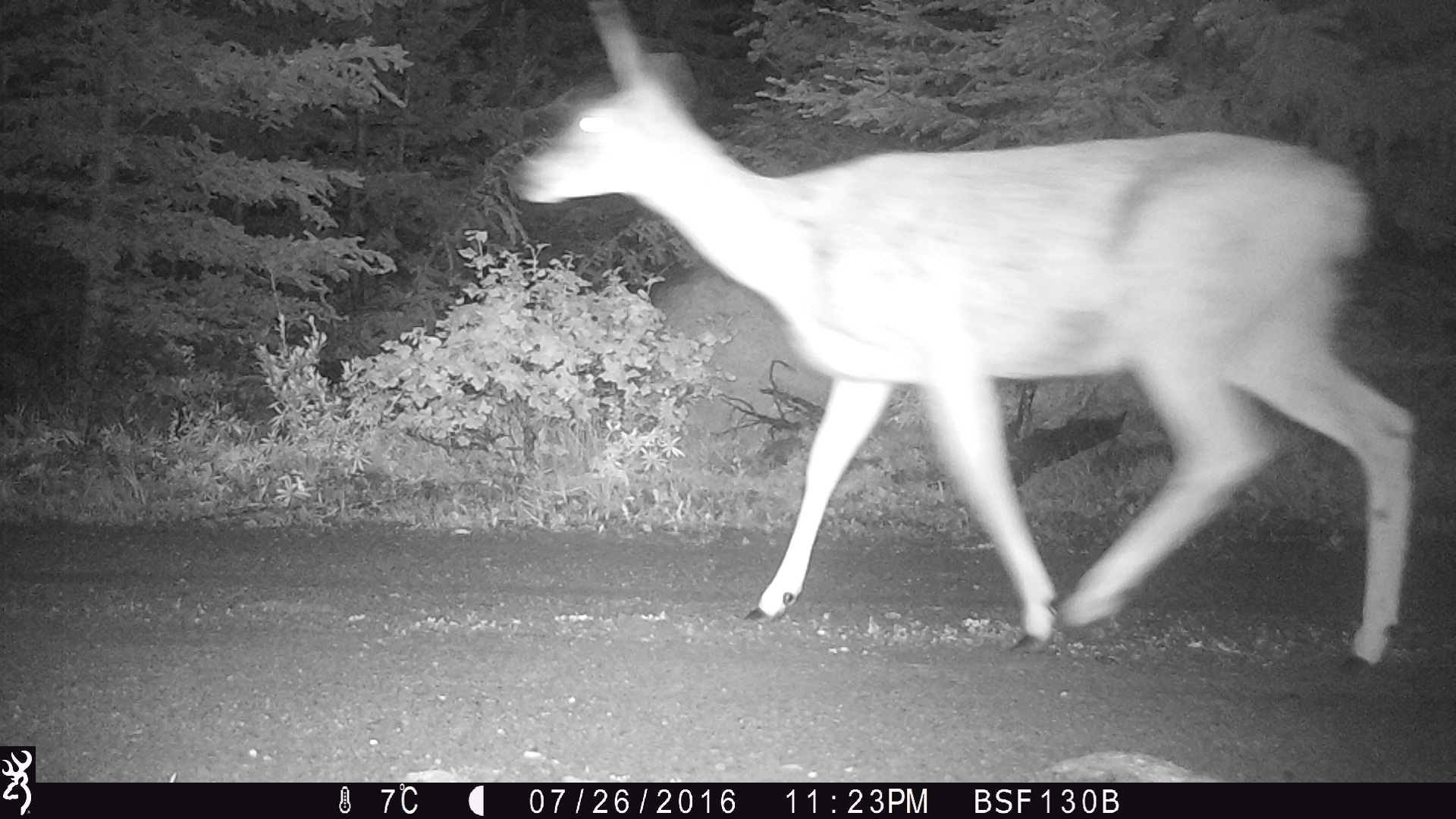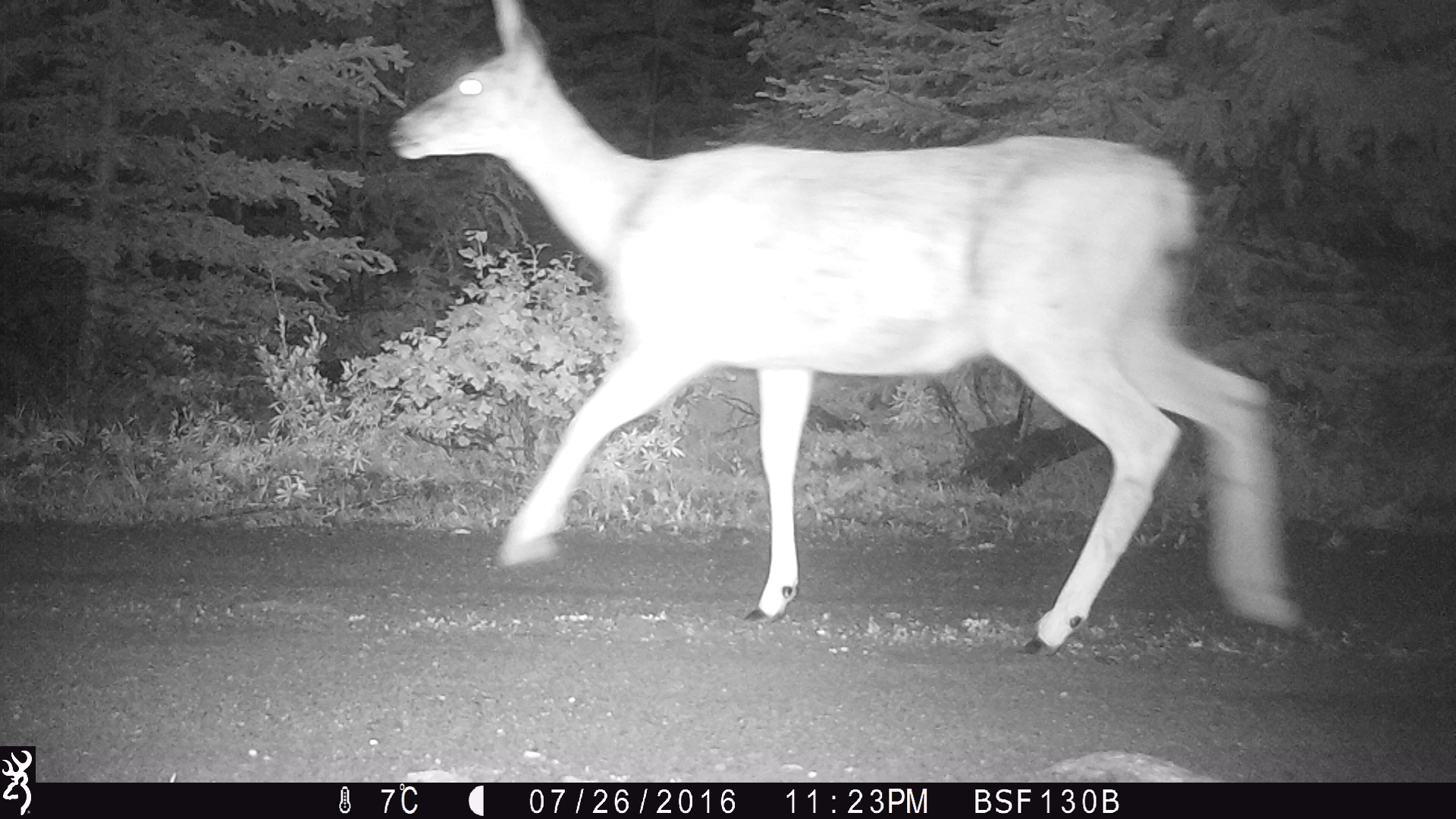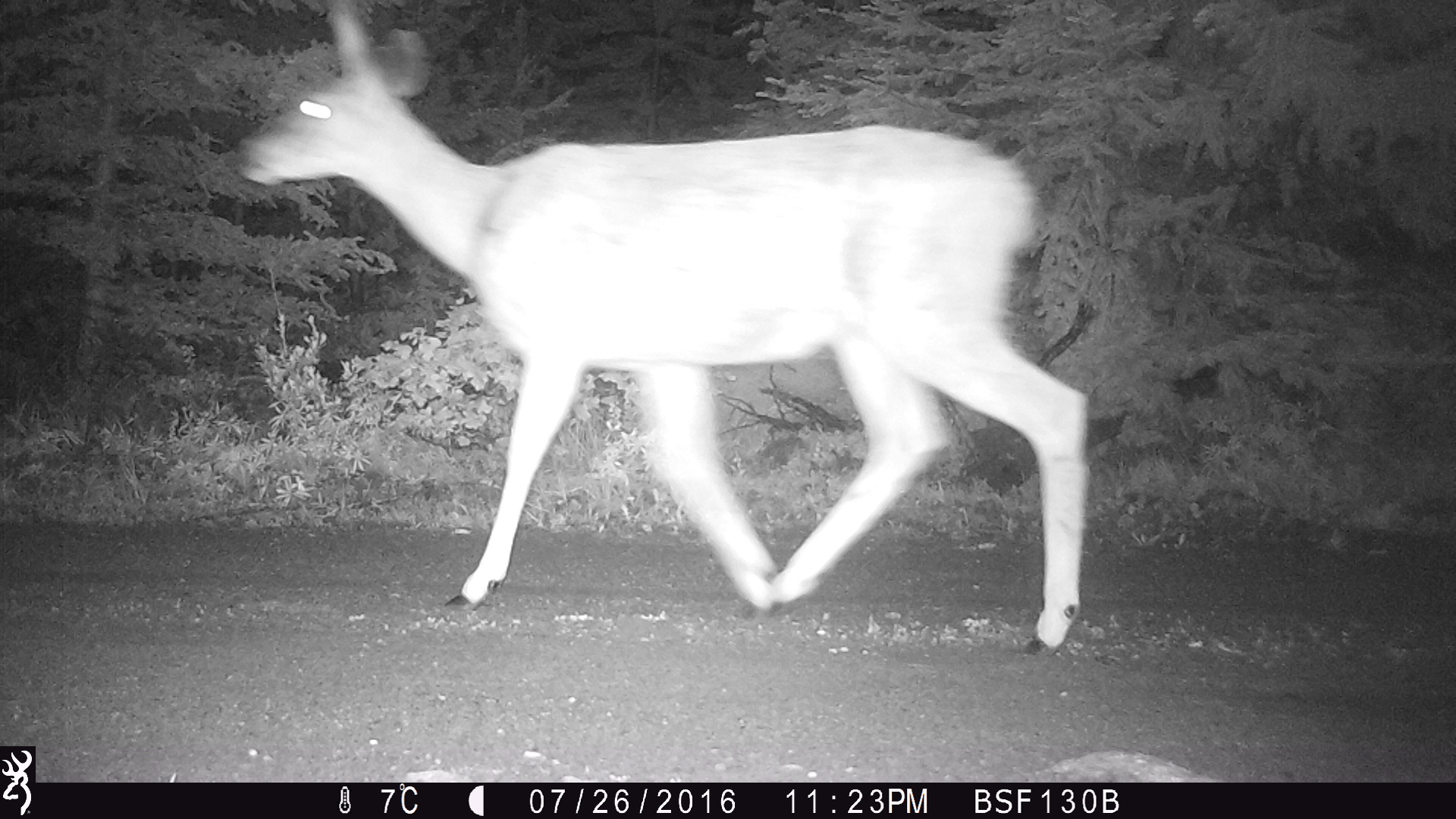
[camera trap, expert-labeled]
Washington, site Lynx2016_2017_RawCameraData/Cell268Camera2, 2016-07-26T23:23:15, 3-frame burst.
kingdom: Animalia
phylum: Chordata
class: Mammalia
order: Artiodactyla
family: Cervidae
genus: Odocoileus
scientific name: Odocoileus hemionus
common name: mule deer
Odocoileus hemionus (mule deer). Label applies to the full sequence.